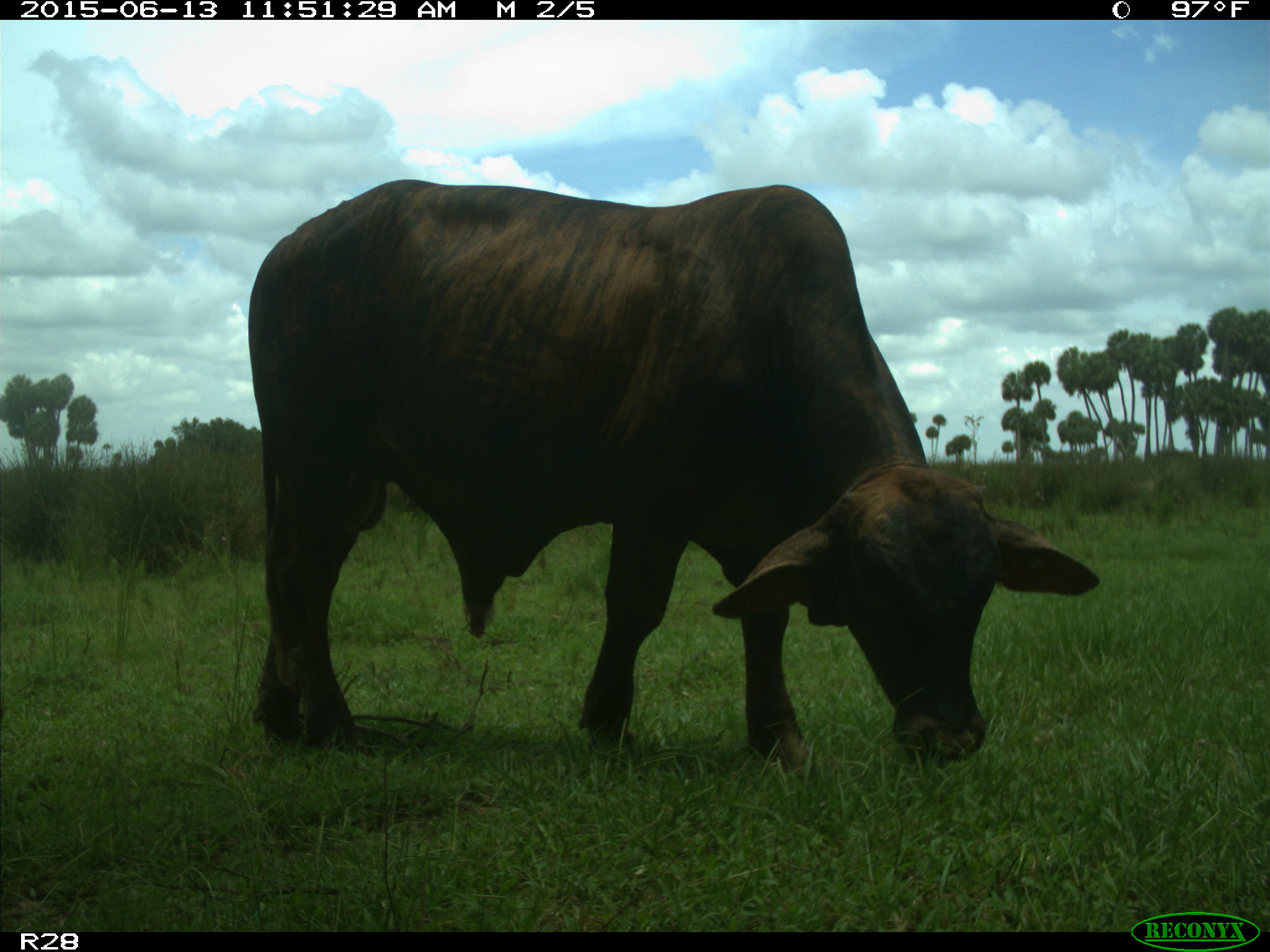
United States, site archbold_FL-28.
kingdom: Animalia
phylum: Chordata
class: Mammalia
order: Artiodactyla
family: Bovidae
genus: Bos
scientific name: Bos taurus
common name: domestic cow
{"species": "Bos taurus (domestic cow)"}